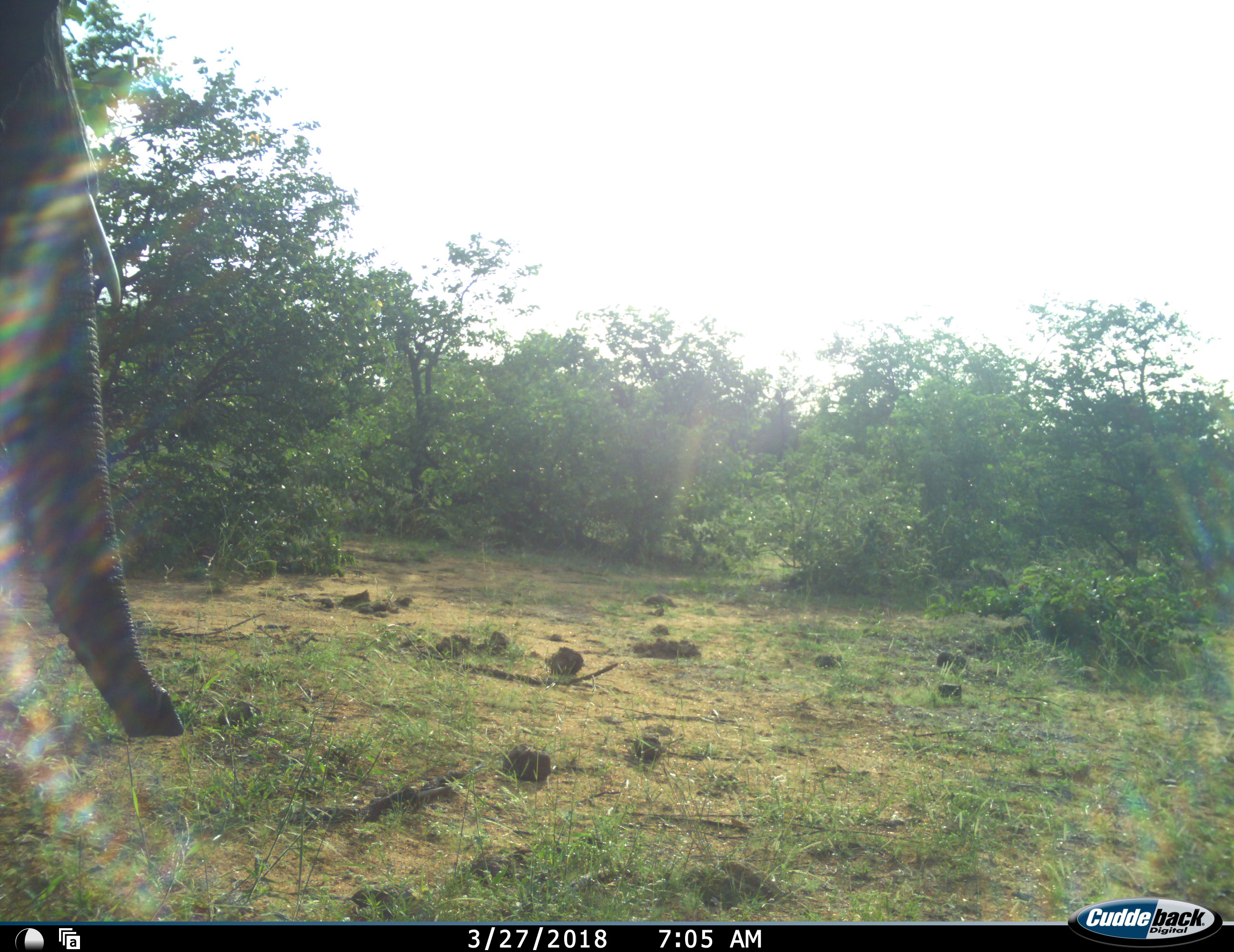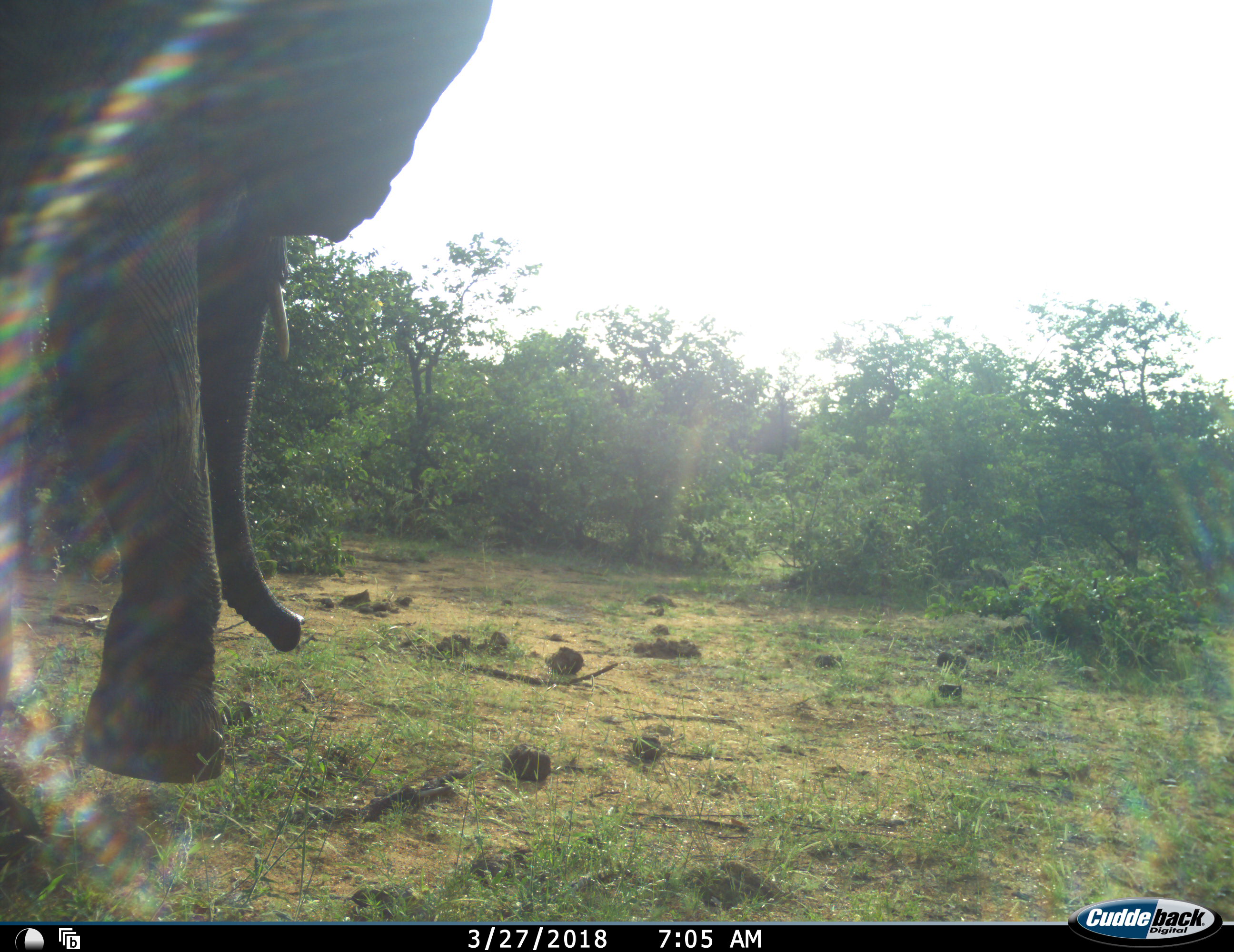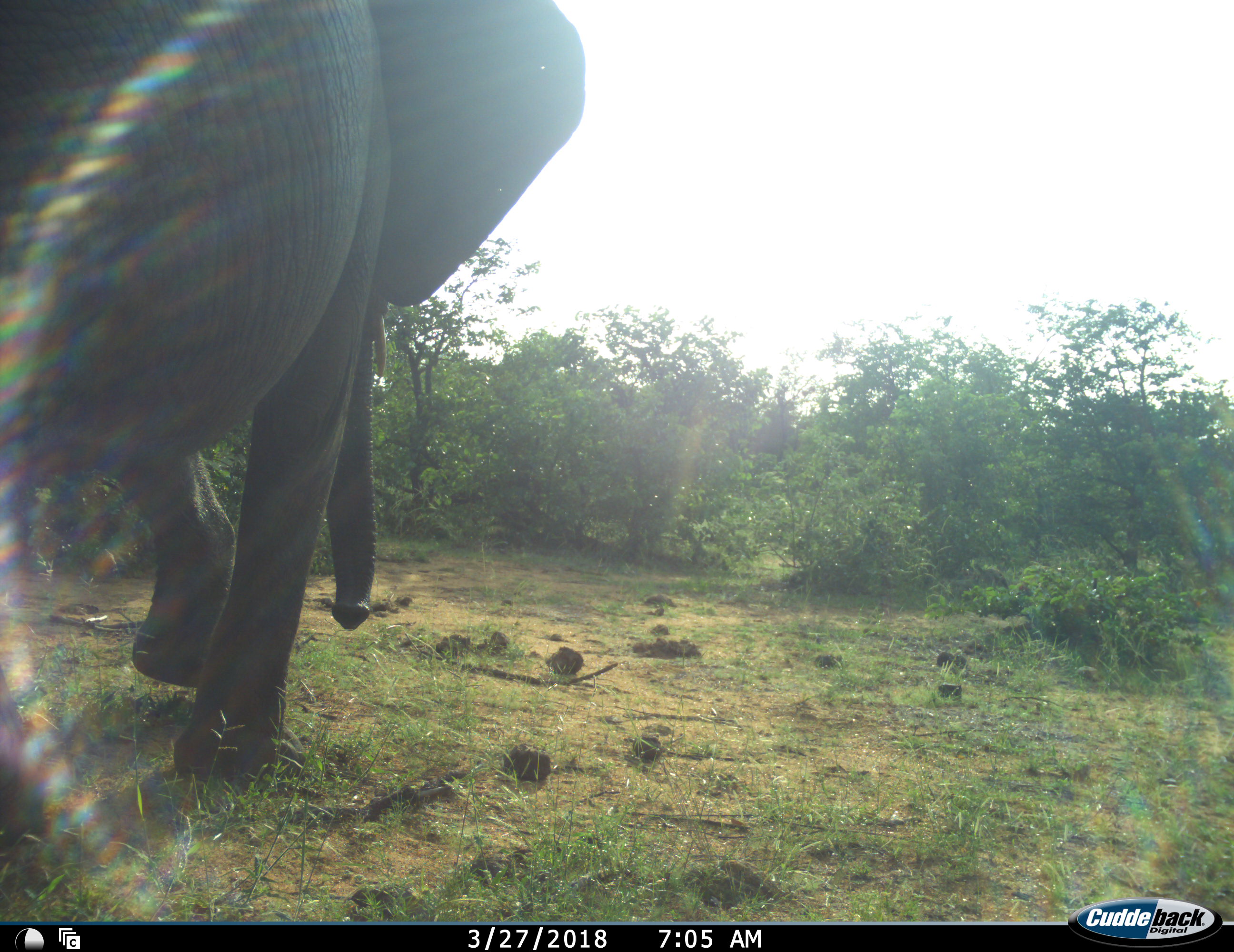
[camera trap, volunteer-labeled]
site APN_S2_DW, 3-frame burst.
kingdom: Animalia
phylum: Chordata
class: Mammalia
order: Proboscidea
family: Elephantidae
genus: Loxodonta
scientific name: Loxodonta africana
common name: african bush elephant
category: elephant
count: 1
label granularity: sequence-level